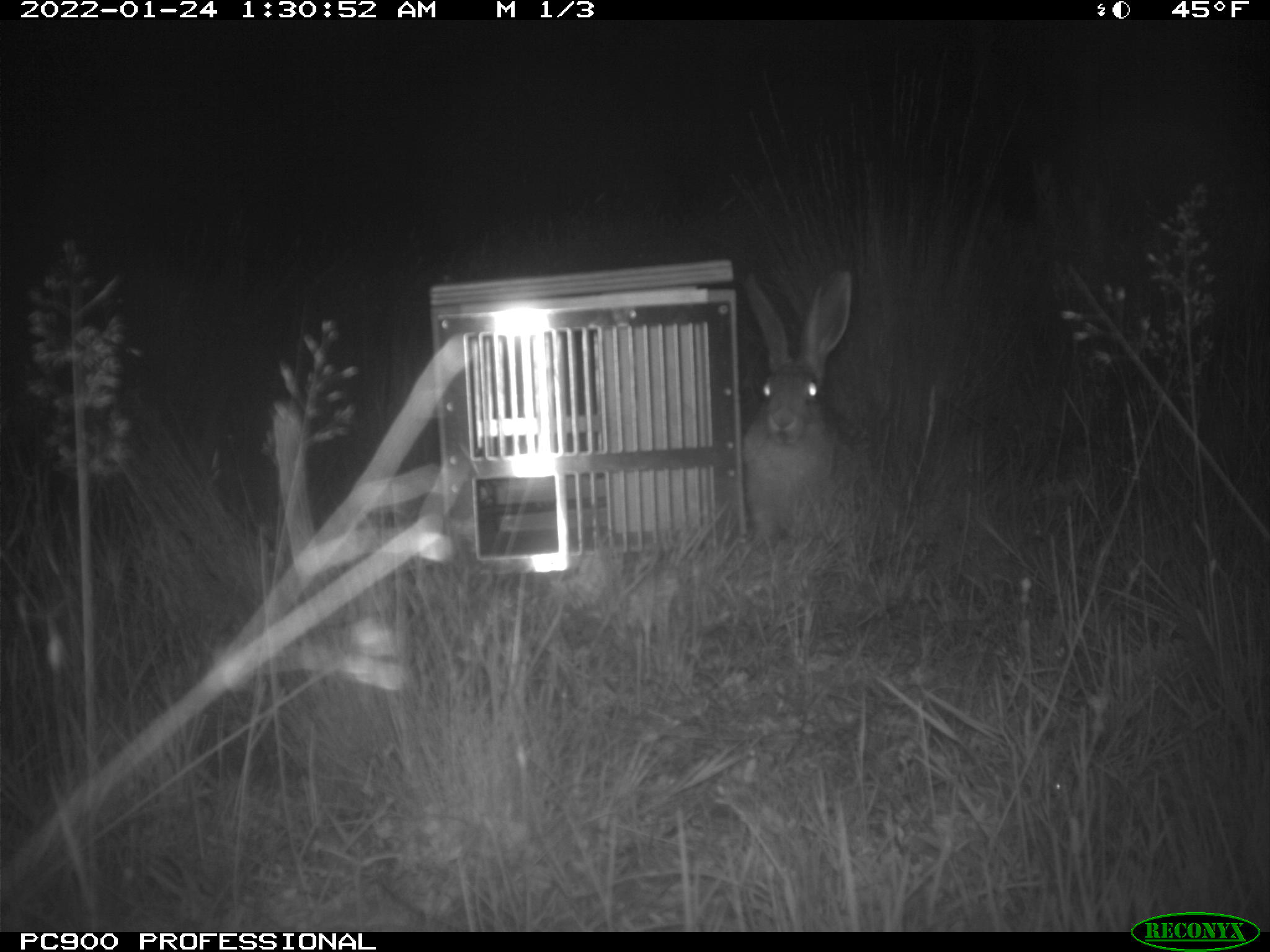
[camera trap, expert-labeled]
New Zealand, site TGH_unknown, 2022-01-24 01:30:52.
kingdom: Animalia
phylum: Chordata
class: Mammalia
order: Lagomorpha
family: Leporidae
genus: Lepus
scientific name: Lepus europaeus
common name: brown hare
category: hare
Hare (brown hare) (Lepus europaeus).